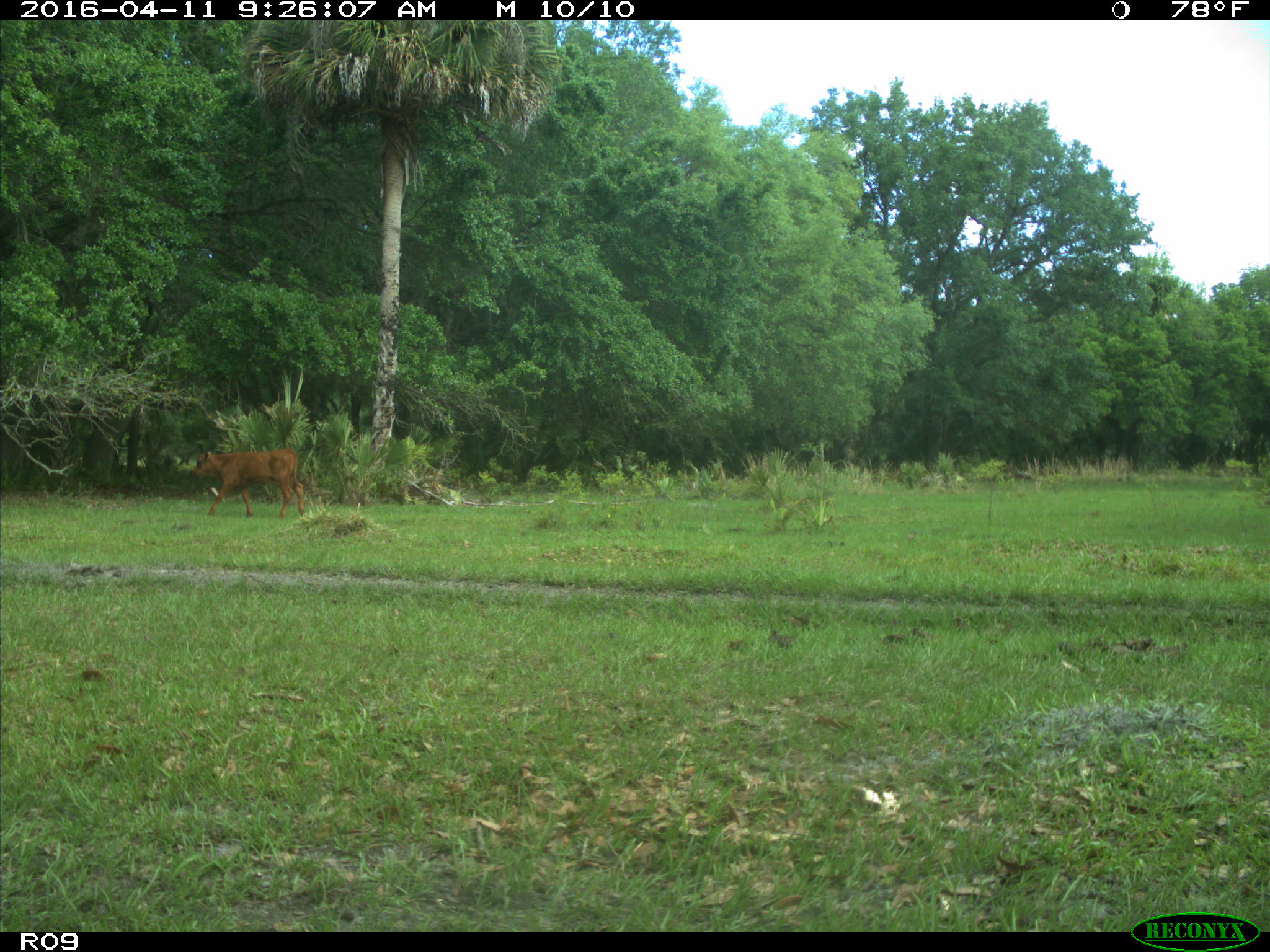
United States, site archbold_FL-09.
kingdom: Animalia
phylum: Chordata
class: Mammalia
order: Artiodactyla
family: Bovidae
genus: Bos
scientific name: Bos taurus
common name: domestic cow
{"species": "Bos taurus (domestic cow)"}